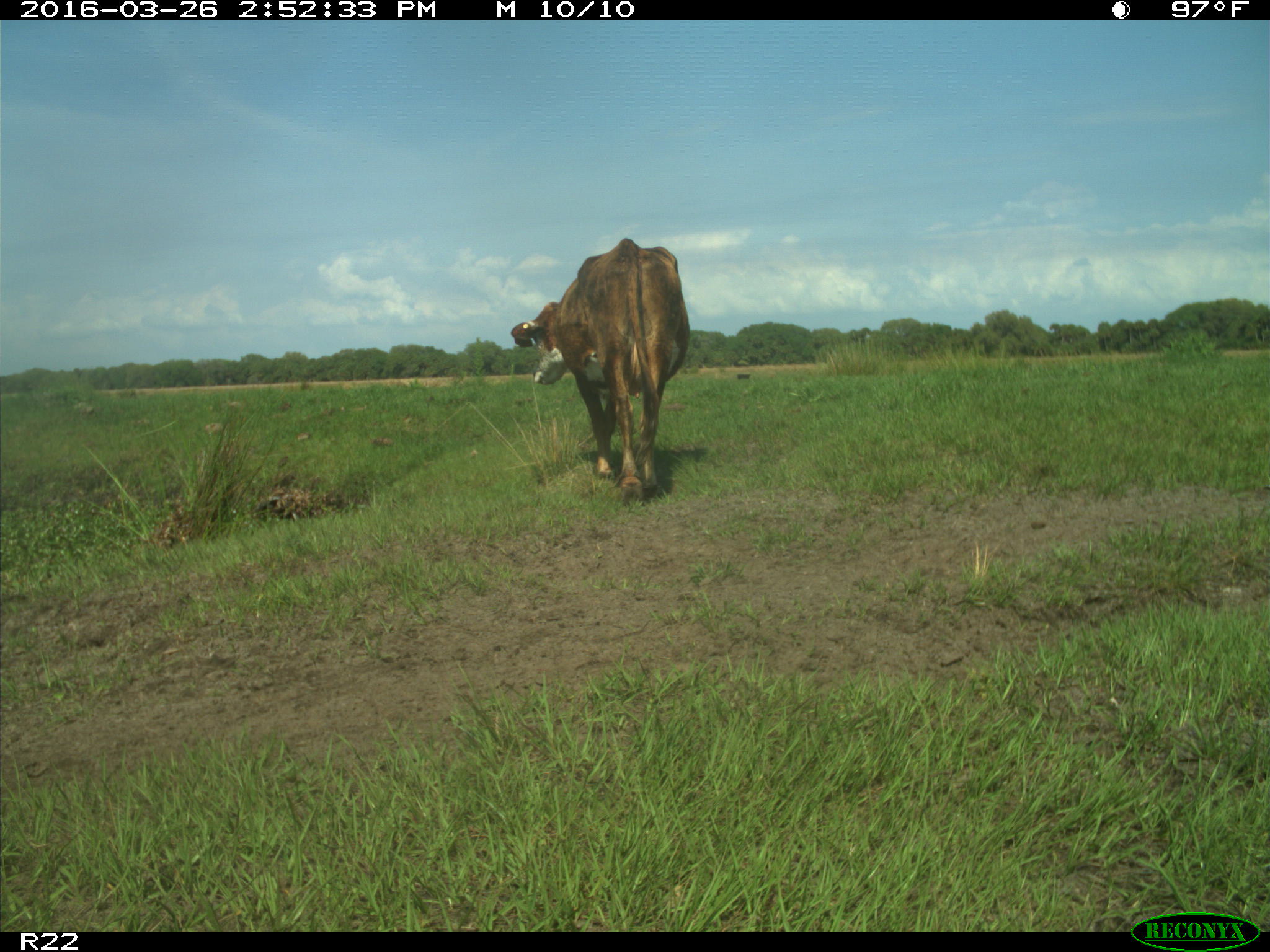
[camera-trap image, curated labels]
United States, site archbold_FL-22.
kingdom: Animalia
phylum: Chordata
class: Mammalia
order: Artiodactyla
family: Bovidae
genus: Bos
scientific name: Bos taurus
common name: domestic cow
Bos taurus (domestic cow).